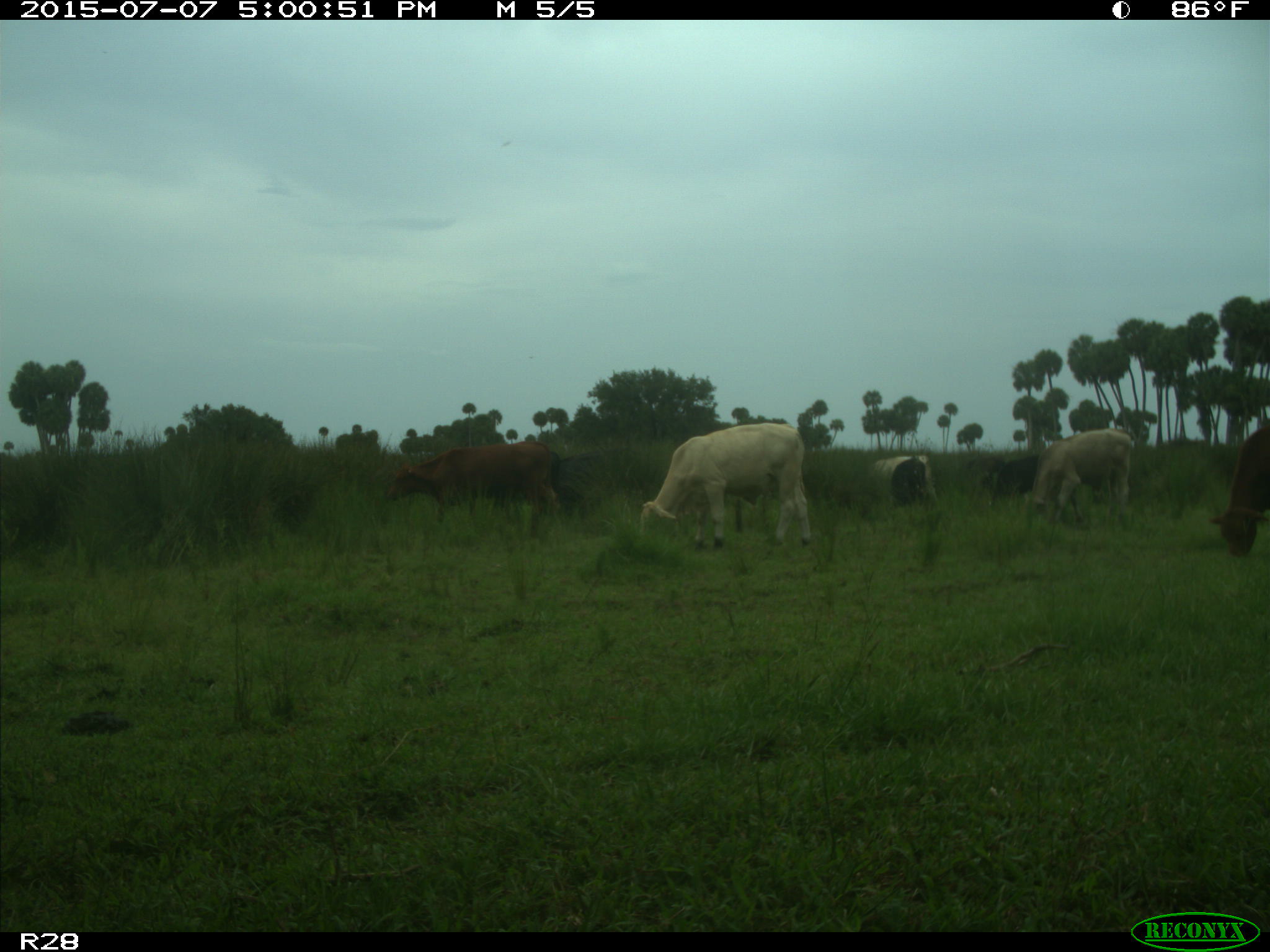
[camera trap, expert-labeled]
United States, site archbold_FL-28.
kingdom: Animalia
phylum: Chordata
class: Mammalia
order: Artiodactyla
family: Bovidae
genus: Bos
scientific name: Bos taurus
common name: domestic cow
Bos taurus (domestic cow).